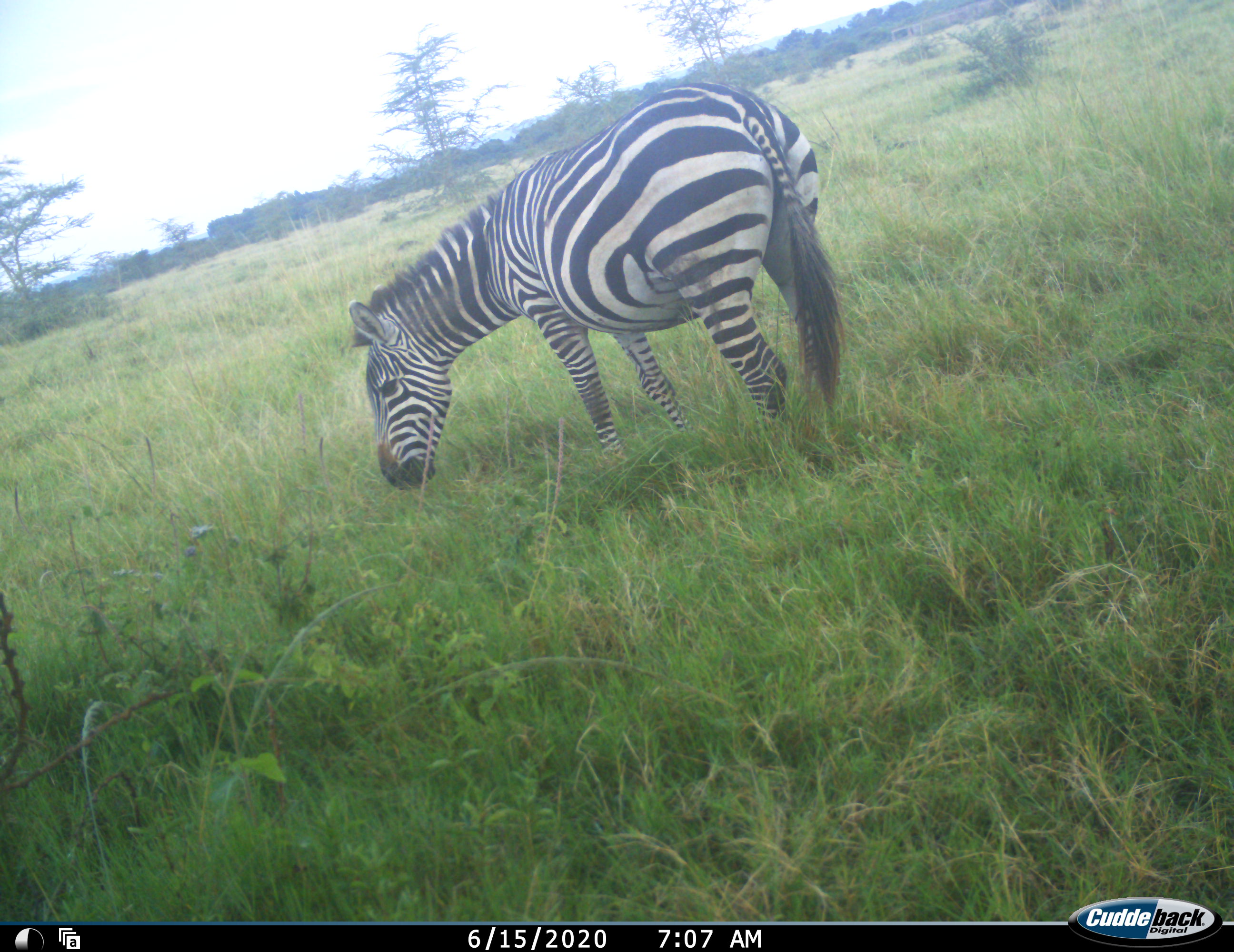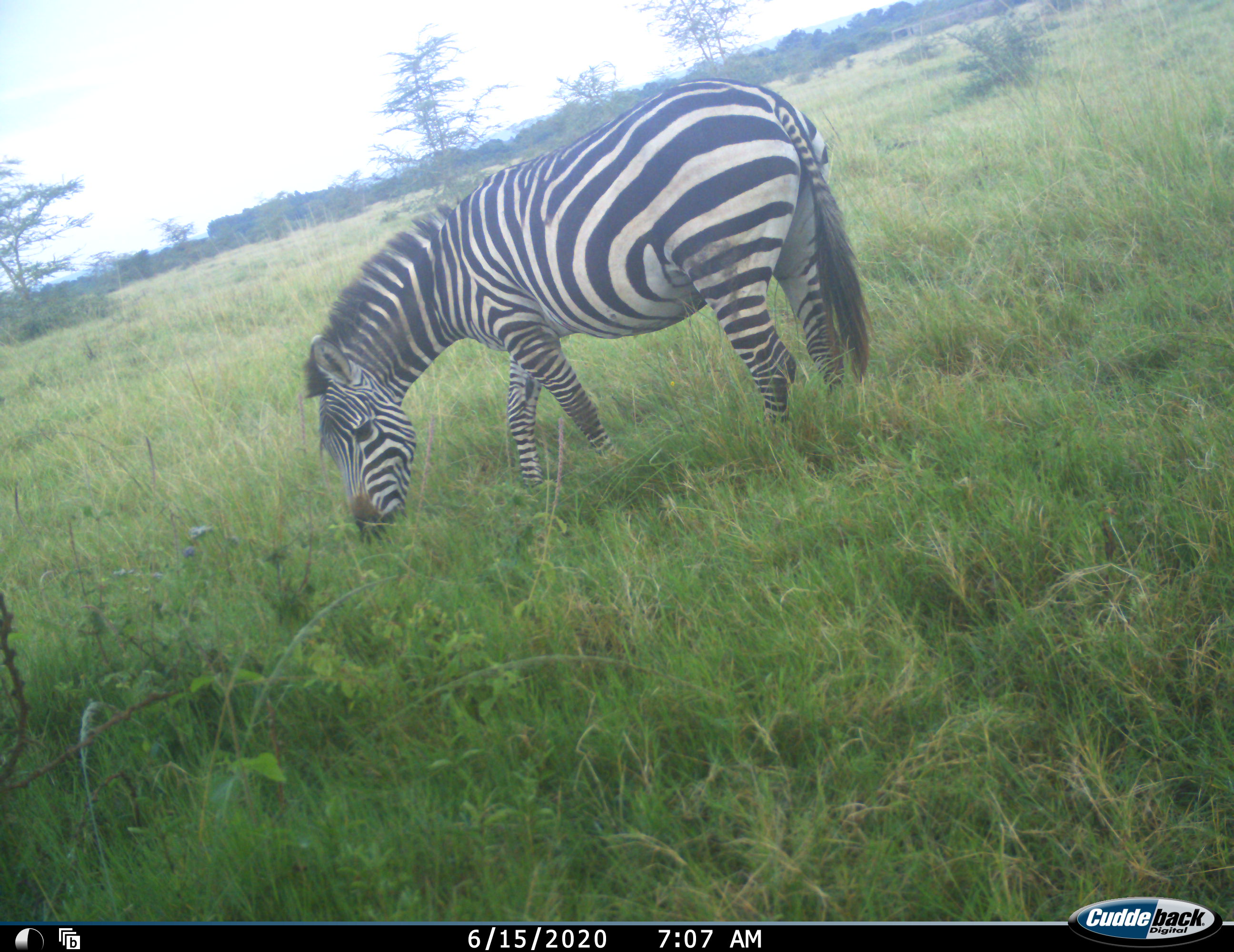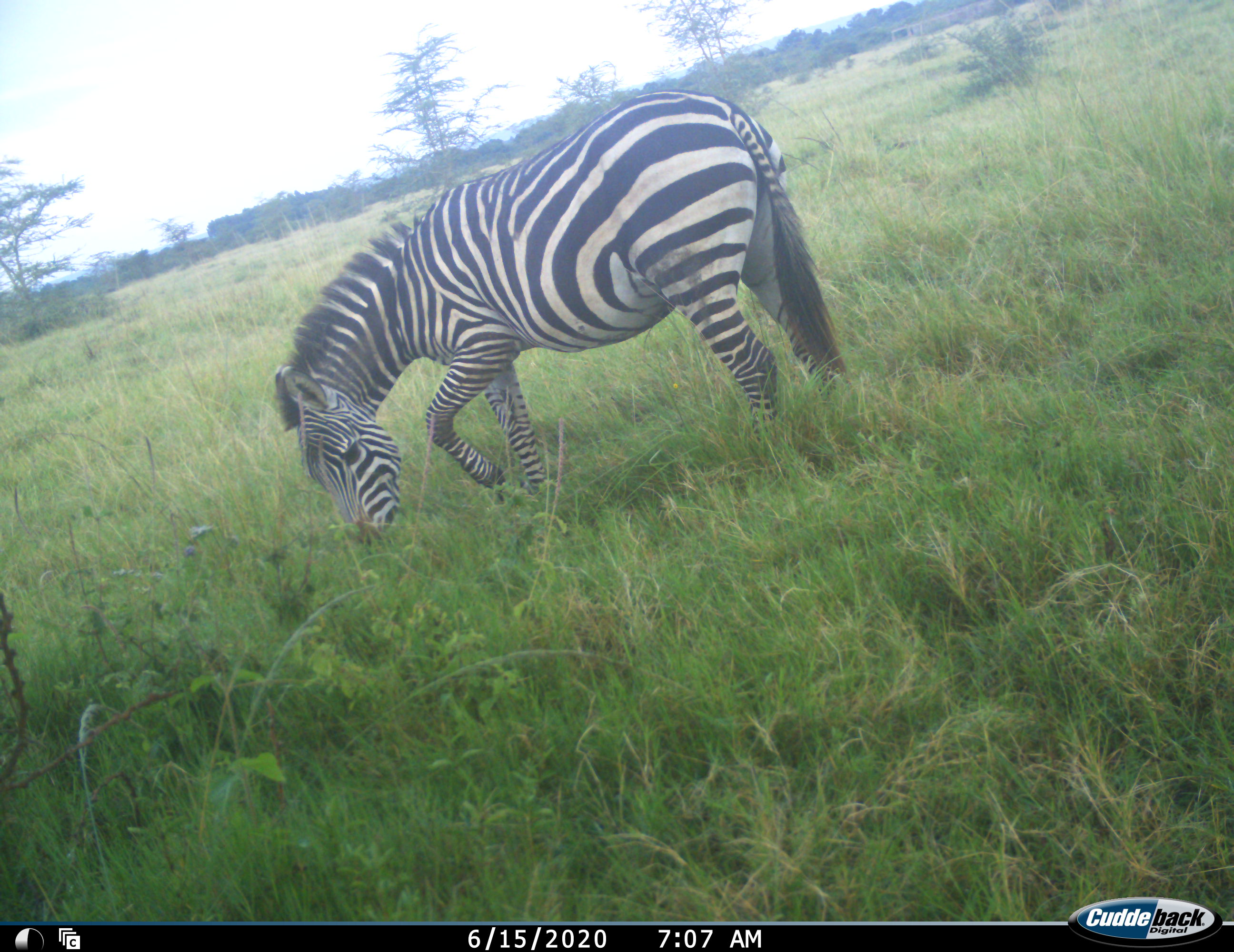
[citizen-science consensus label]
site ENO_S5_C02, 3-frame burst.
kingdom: Animalia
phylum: Chordata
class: Mammalia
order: Perissodactyla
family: Equidae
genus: Equus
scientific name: Equus quagga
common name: plains zebra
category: zebraplains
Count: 1.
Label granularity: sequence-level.